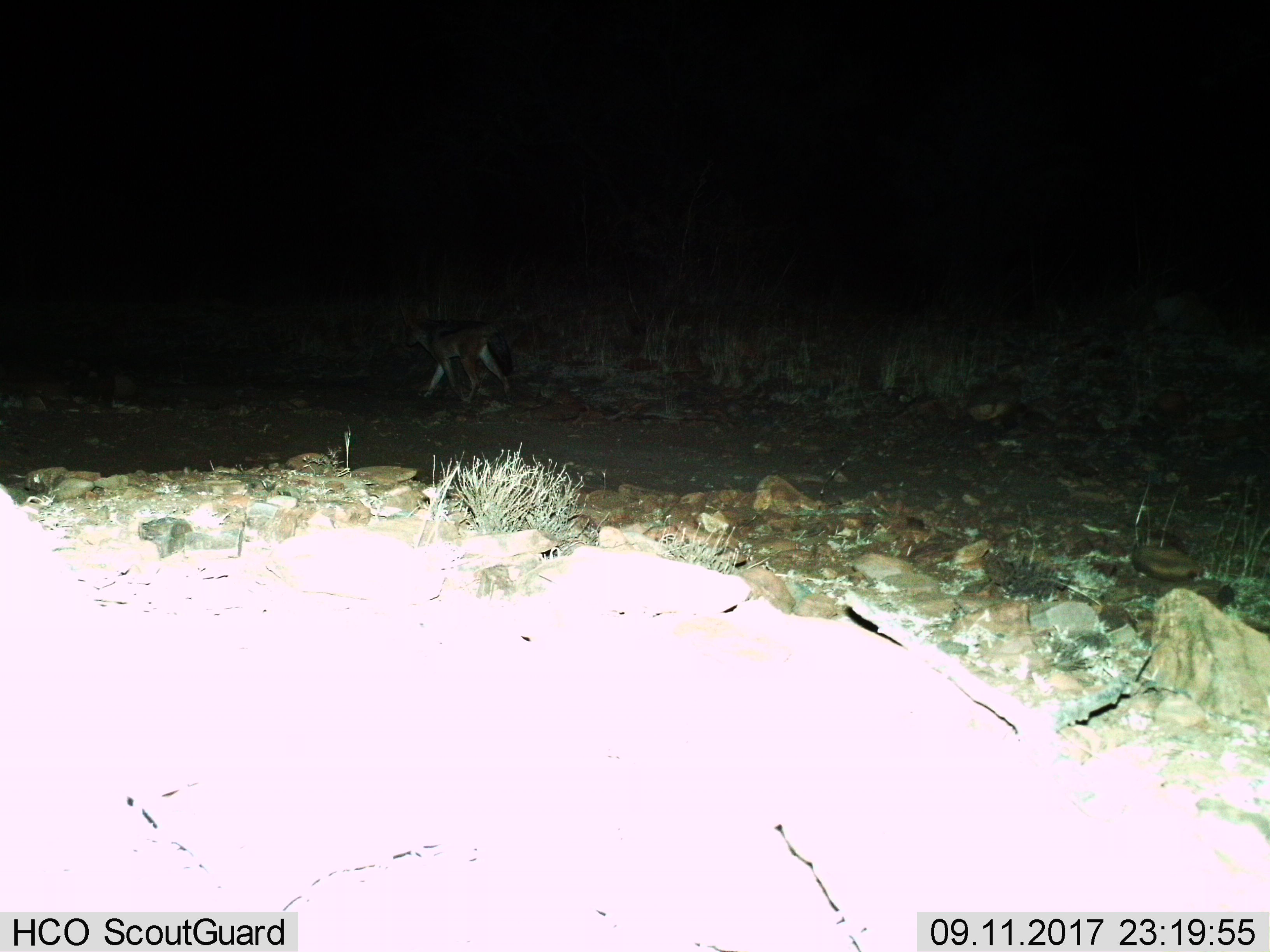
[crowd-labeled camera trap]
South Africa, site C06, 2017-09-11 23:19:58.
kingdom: Animalia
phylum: Chordata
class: Mammalia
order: Carnivora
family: Canidae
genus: Lupulella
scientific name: Lupulella mesomelas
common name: black-backed jackal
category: jackalblackbacked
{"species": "jackalblackbacked (black-backed jackal) (Lupulella mesomelas)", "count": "1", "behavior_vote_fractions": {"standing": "0%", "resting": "0%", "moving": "100%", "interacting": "0%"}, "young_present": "0%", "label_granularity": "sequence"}